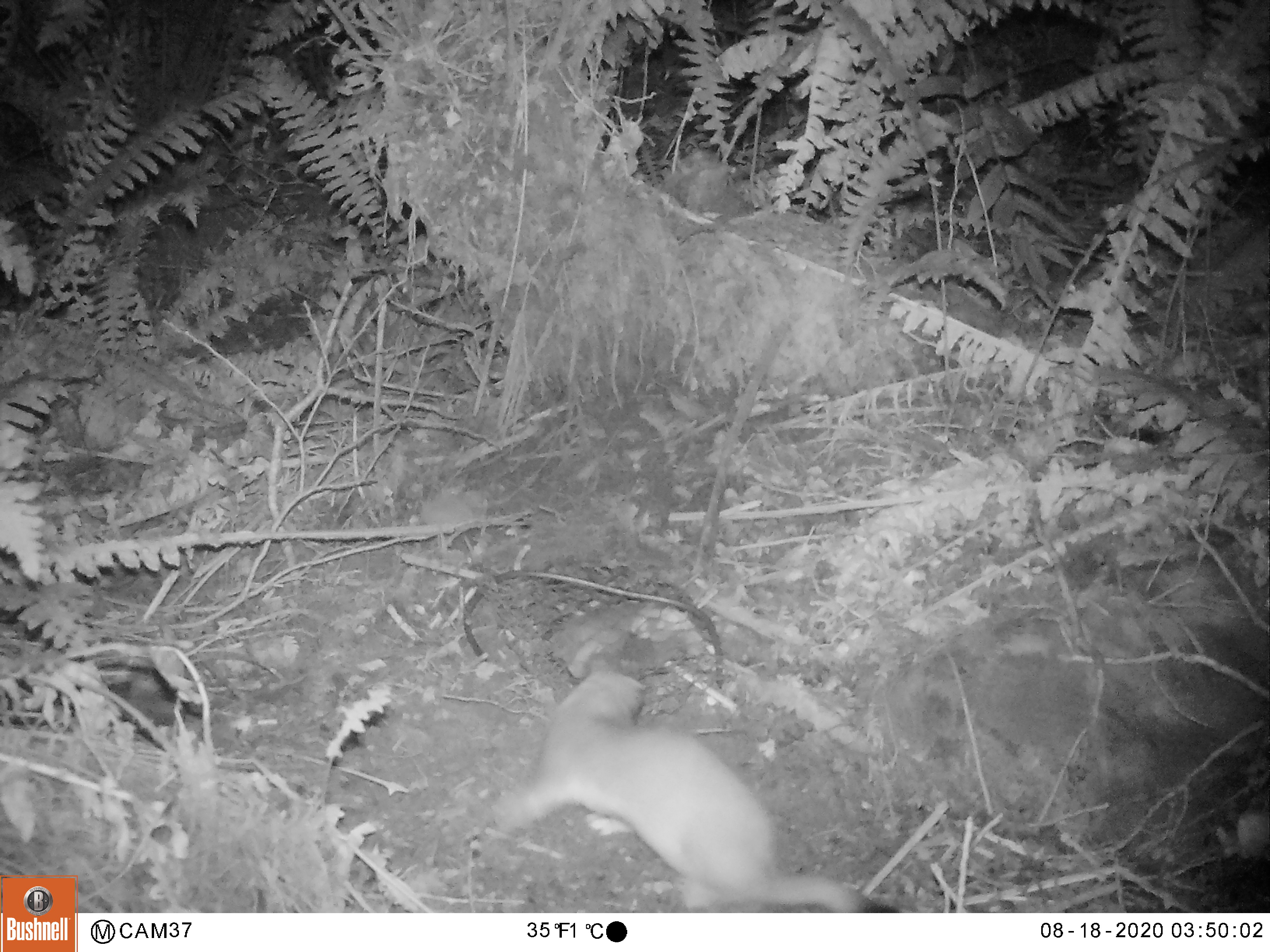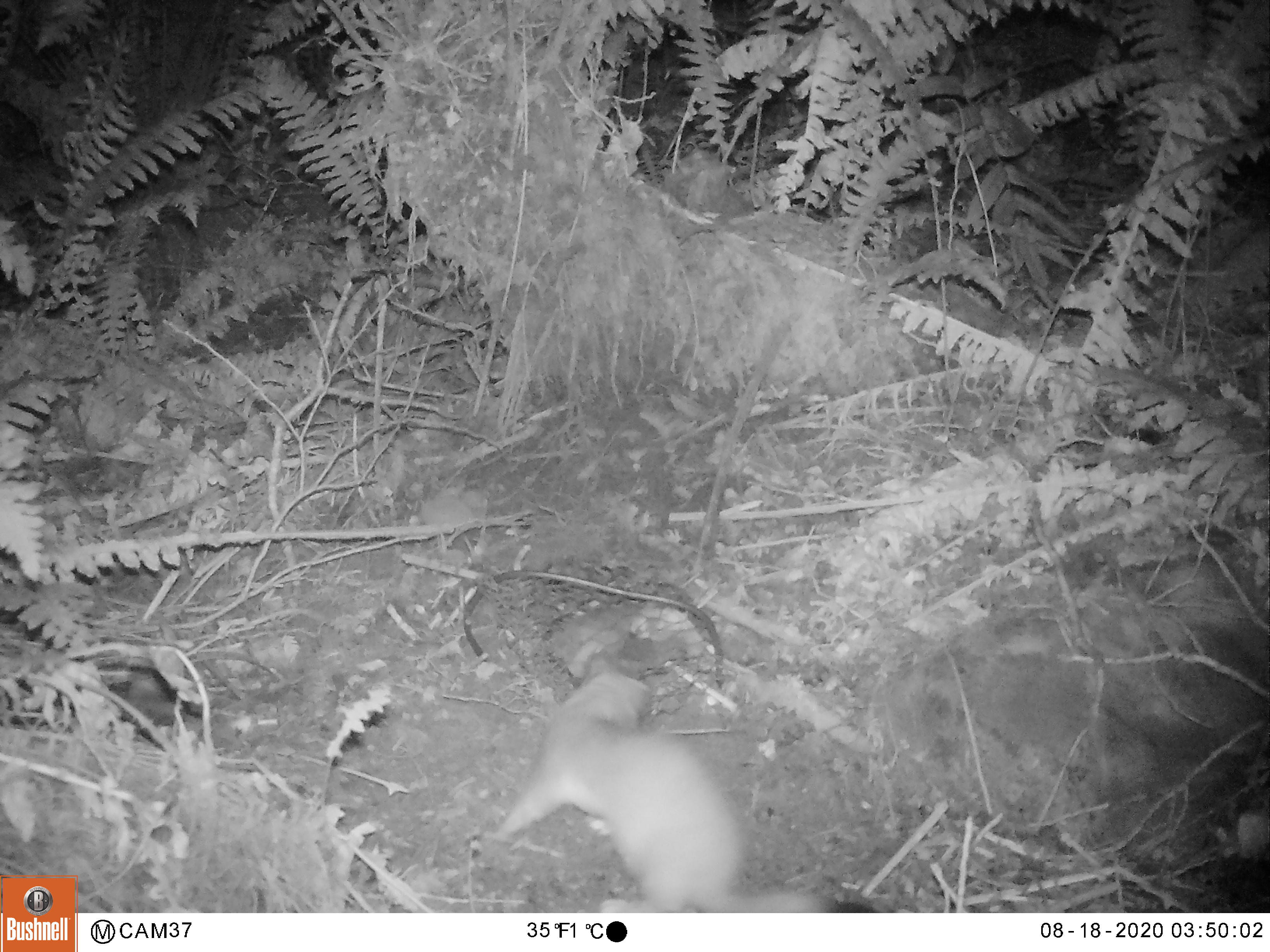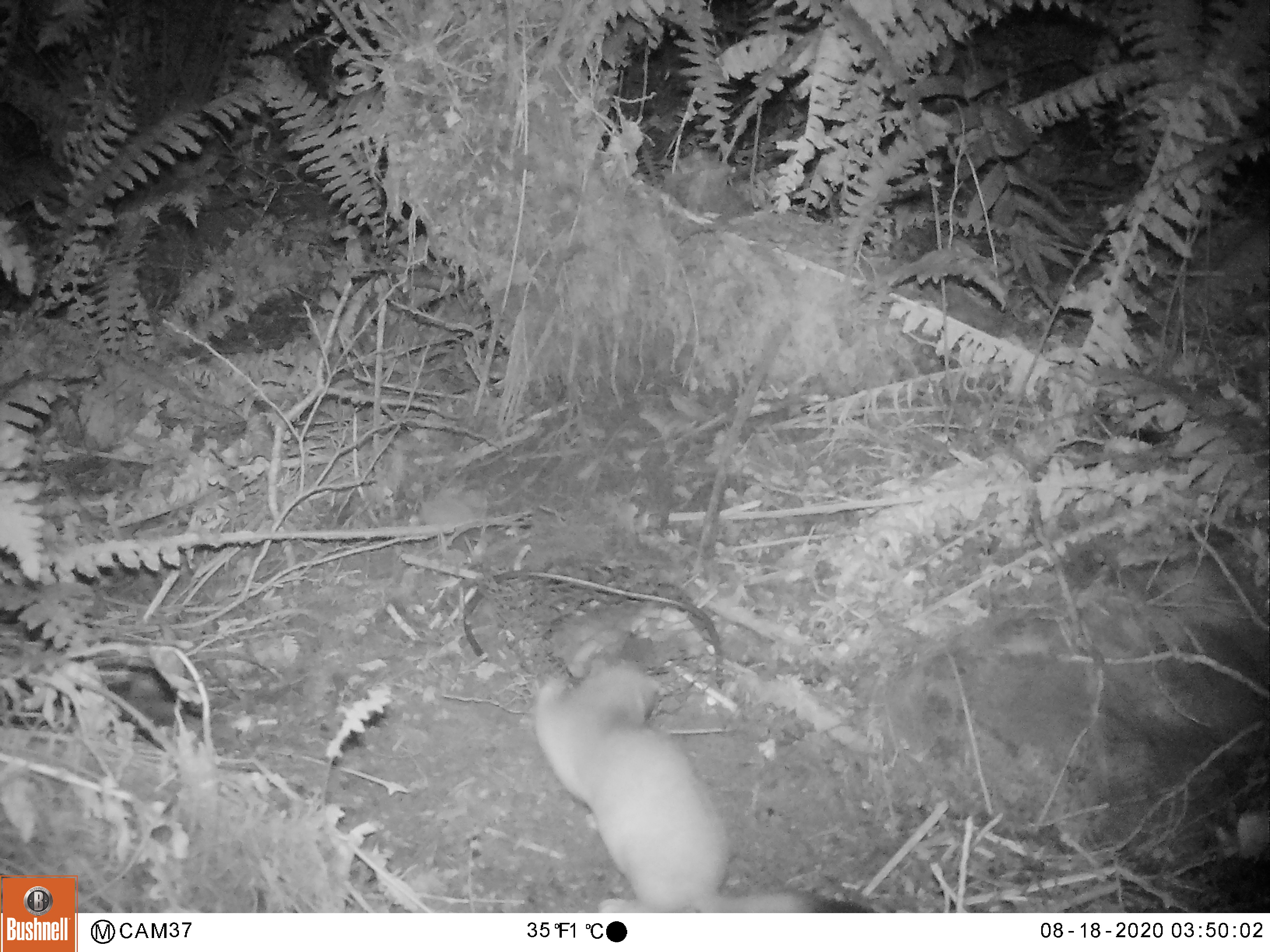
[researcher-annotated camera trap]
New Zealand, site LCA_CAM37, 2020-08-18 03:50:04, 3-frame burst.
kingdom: Animalia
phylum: Chordata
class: Mammalia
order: Carnivora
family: Mustelidae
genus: Mustela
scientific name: Mustela erminea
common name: stoat